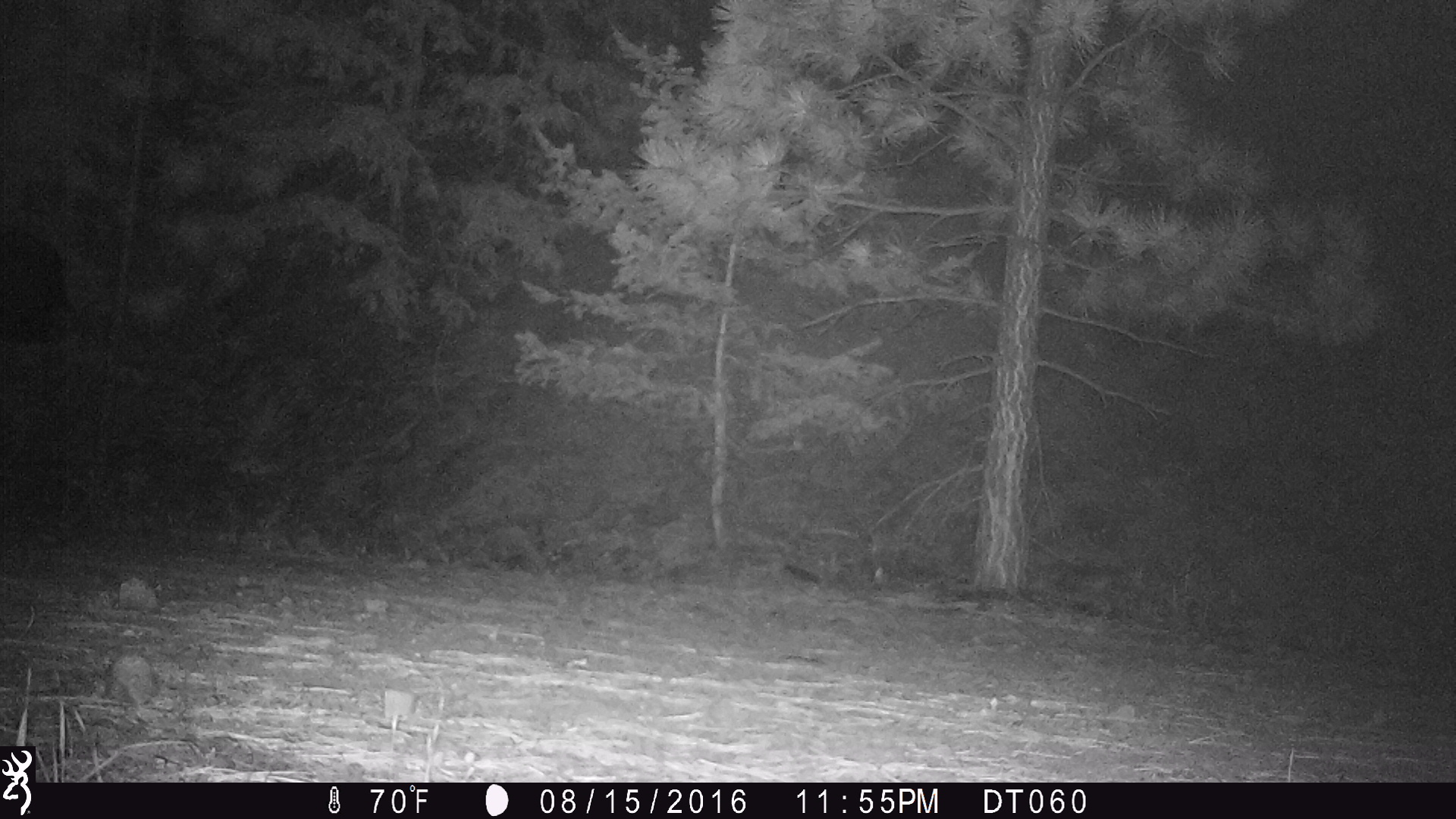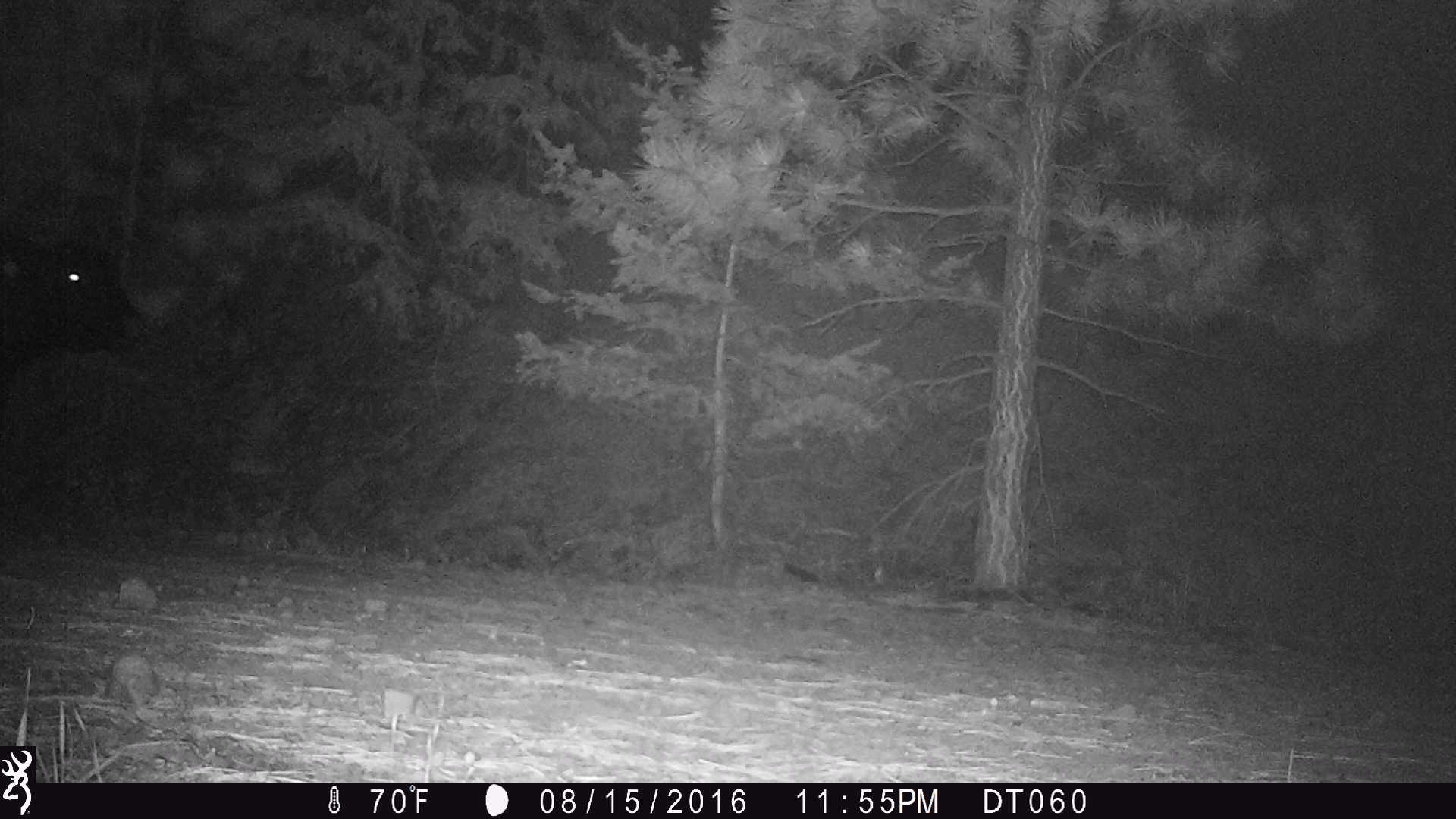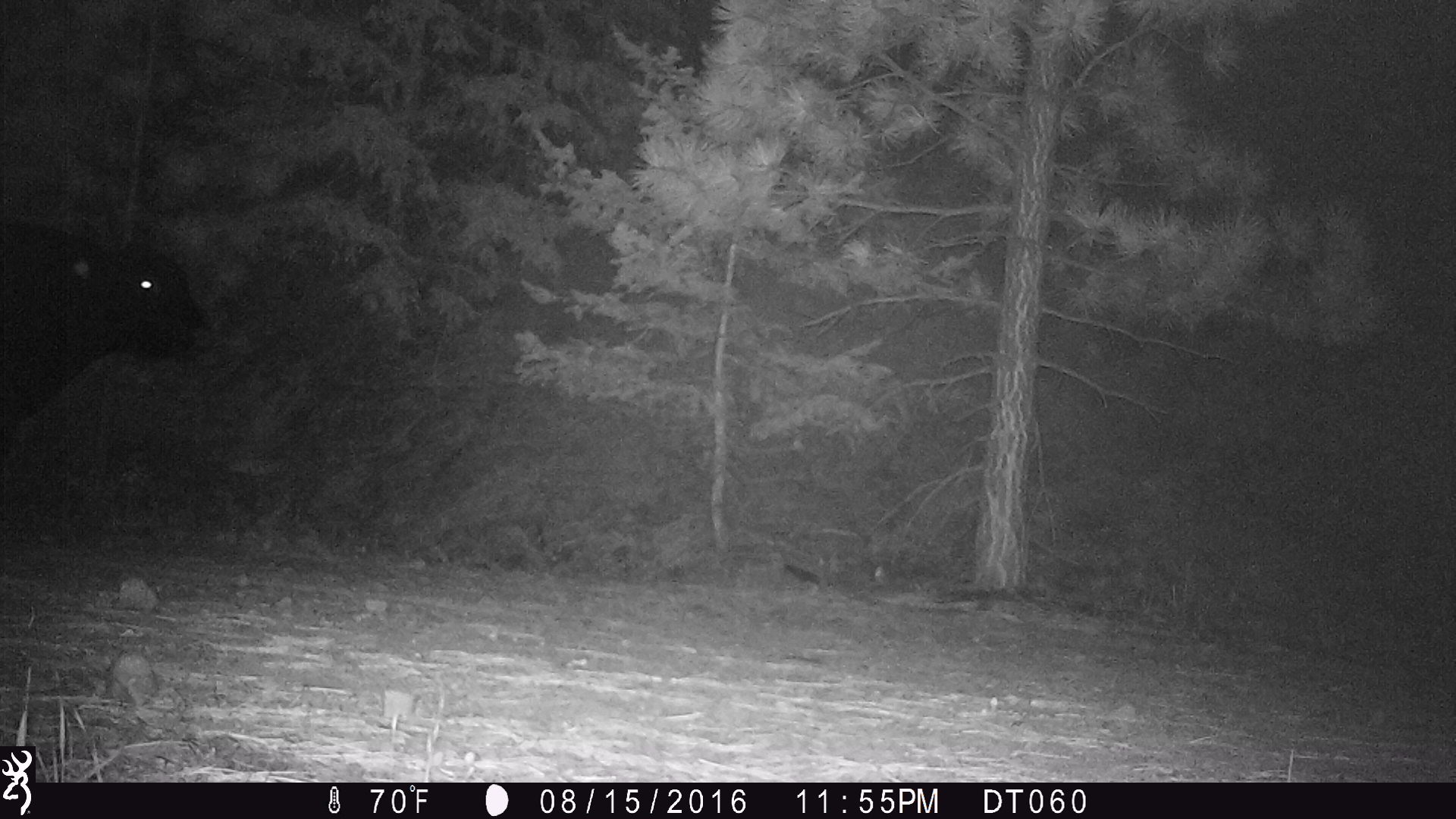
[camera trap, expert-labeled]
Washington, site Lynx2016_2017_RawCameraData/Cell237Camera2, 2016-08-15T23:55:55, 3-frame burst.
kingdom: Animalia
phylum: Chordata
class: Mammalia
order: Artiodactyla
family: Bovidae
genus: Bos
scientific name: Bos taurus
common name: domestic cattle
Domestic cattle (Bos taurus). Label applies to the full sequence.